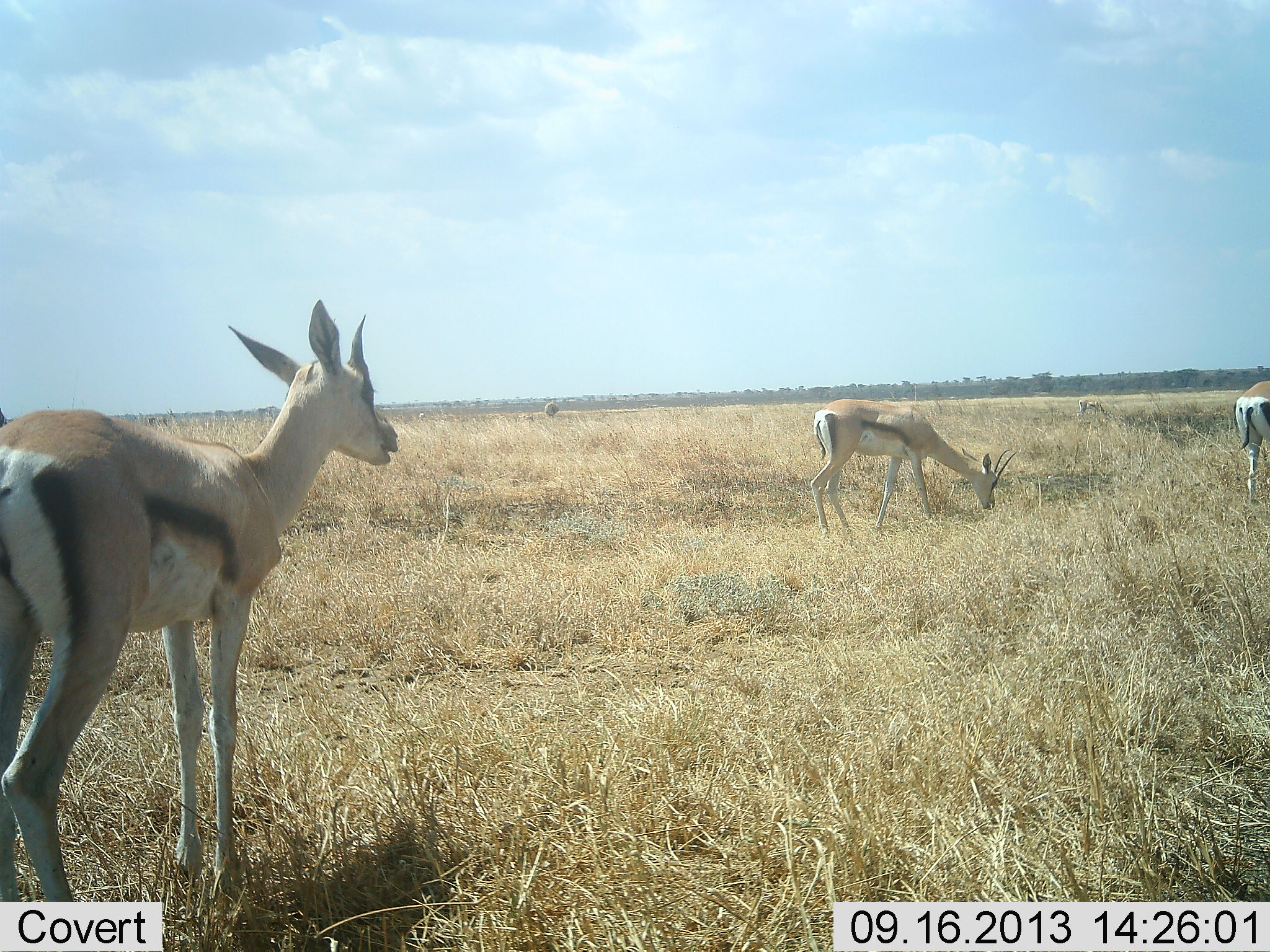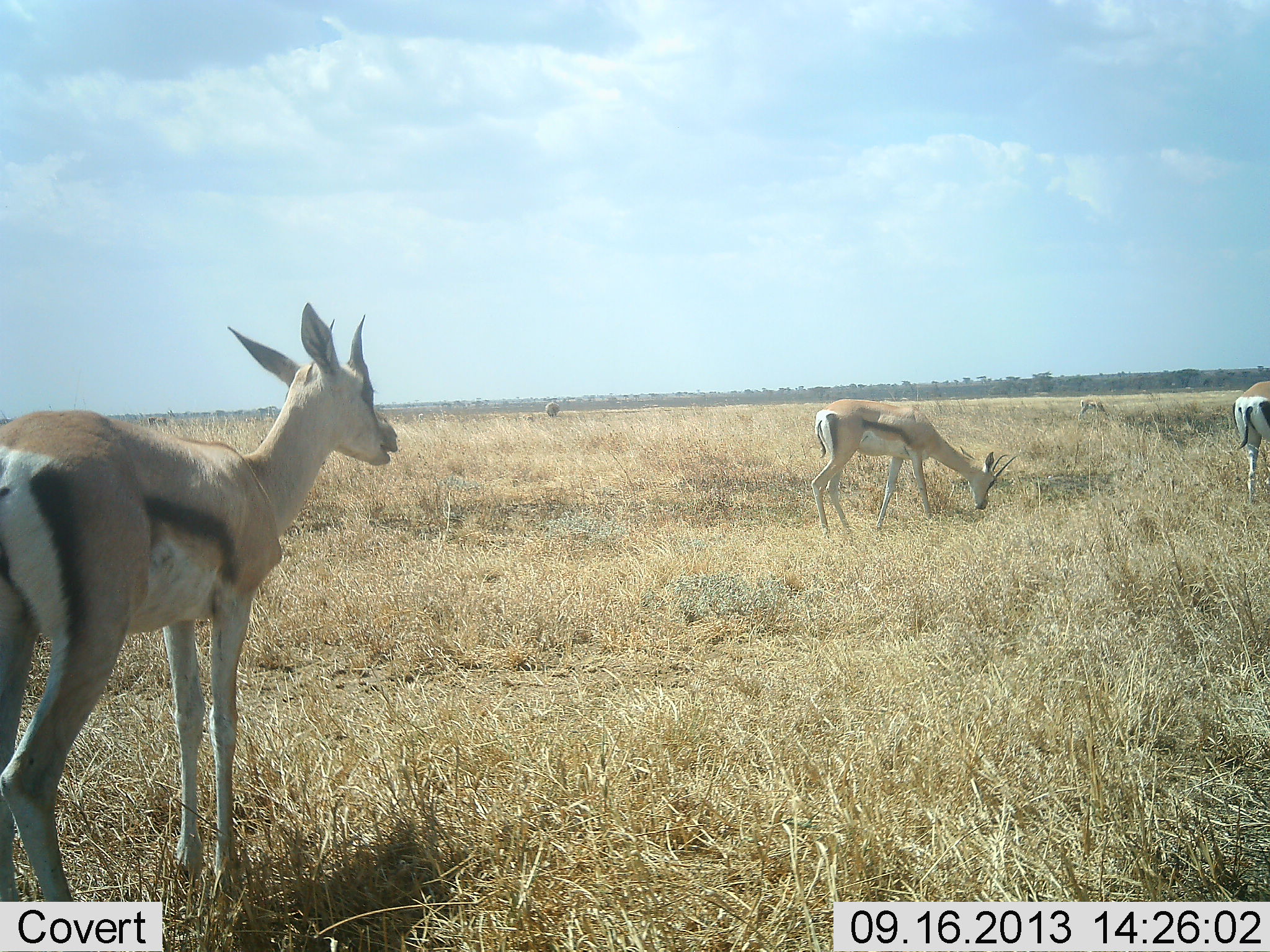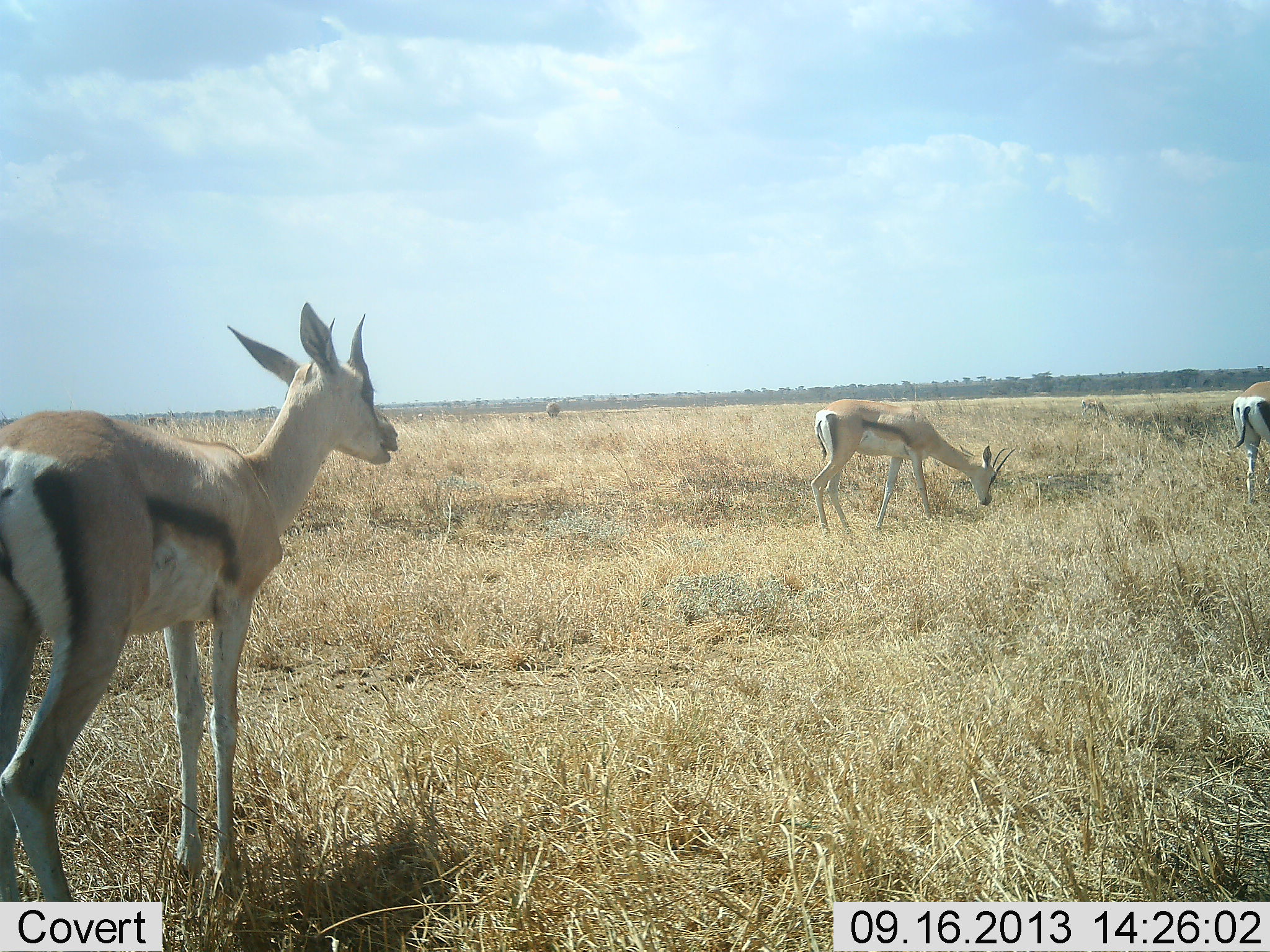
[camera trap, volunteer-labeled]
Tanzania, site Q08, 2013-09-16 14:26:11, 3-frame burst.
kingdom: Animalia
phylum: Chordata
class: Mammalia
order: Artiodactyla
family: Bovidae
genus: Eudorcas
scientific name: Eudorcas thomsonii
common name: thomson's gazelle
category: gazellethomsons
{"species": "gazellethomsons (thomson's gazelle) (Eudorcas thomsonii)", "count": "3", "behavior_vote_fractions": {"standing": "90%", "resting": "0%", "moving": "0%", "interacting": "0%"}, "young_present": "0%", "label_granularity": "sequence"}